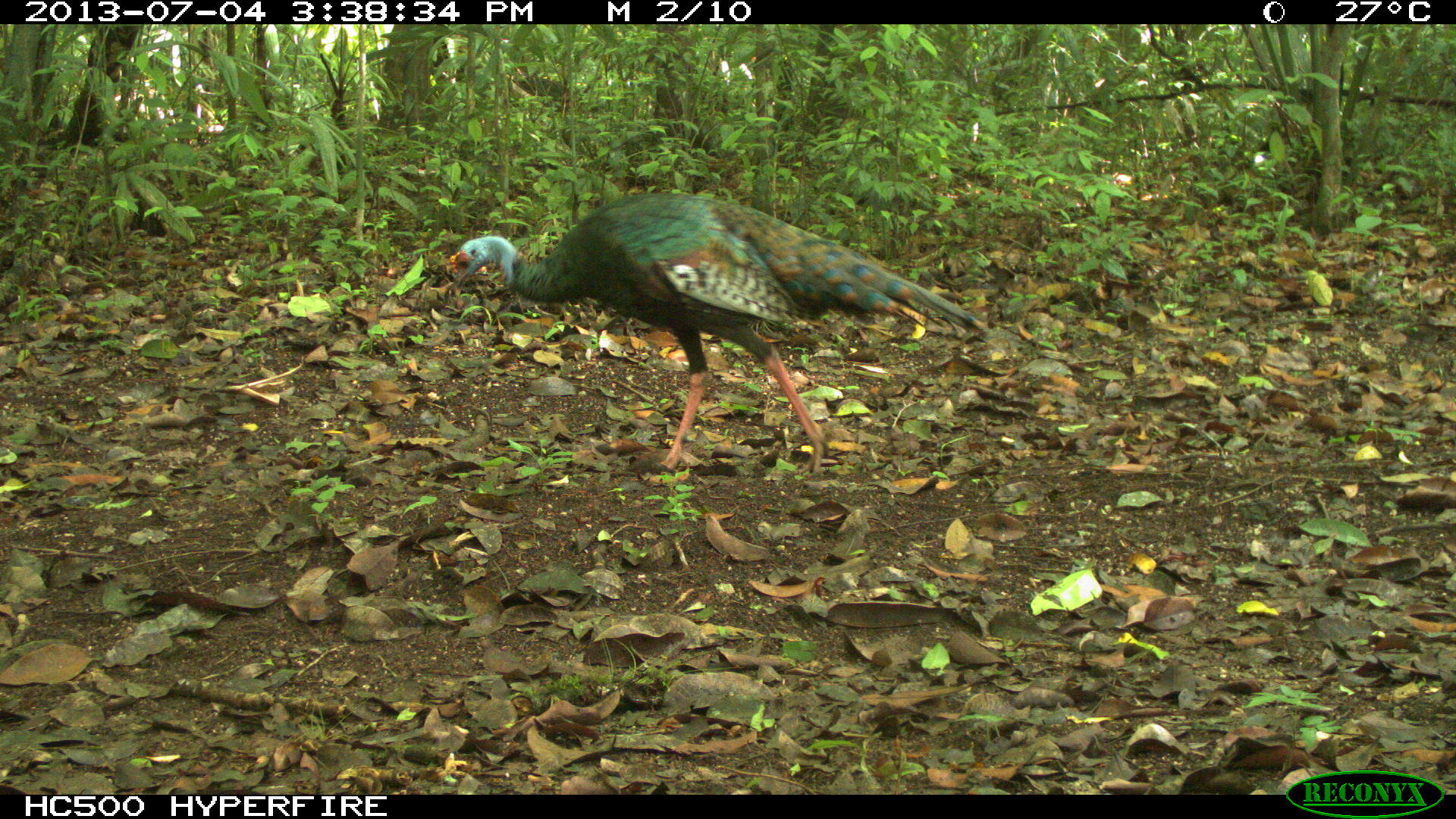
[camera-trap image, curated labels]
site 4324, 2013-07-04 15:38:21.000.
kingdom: Animalia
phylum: Chordata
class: Aves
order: Galliformes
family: Phasianidae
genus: Meleagris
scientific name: Meleagris ocellata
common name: ocellated turkey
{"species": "Meleagris ocellata (ocellated turkey)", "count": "1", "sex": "female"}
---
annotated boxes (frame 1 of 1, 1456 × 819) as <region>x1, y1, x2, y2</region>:
meleagris ocellata: <region>447, 191, 987, 480</region>